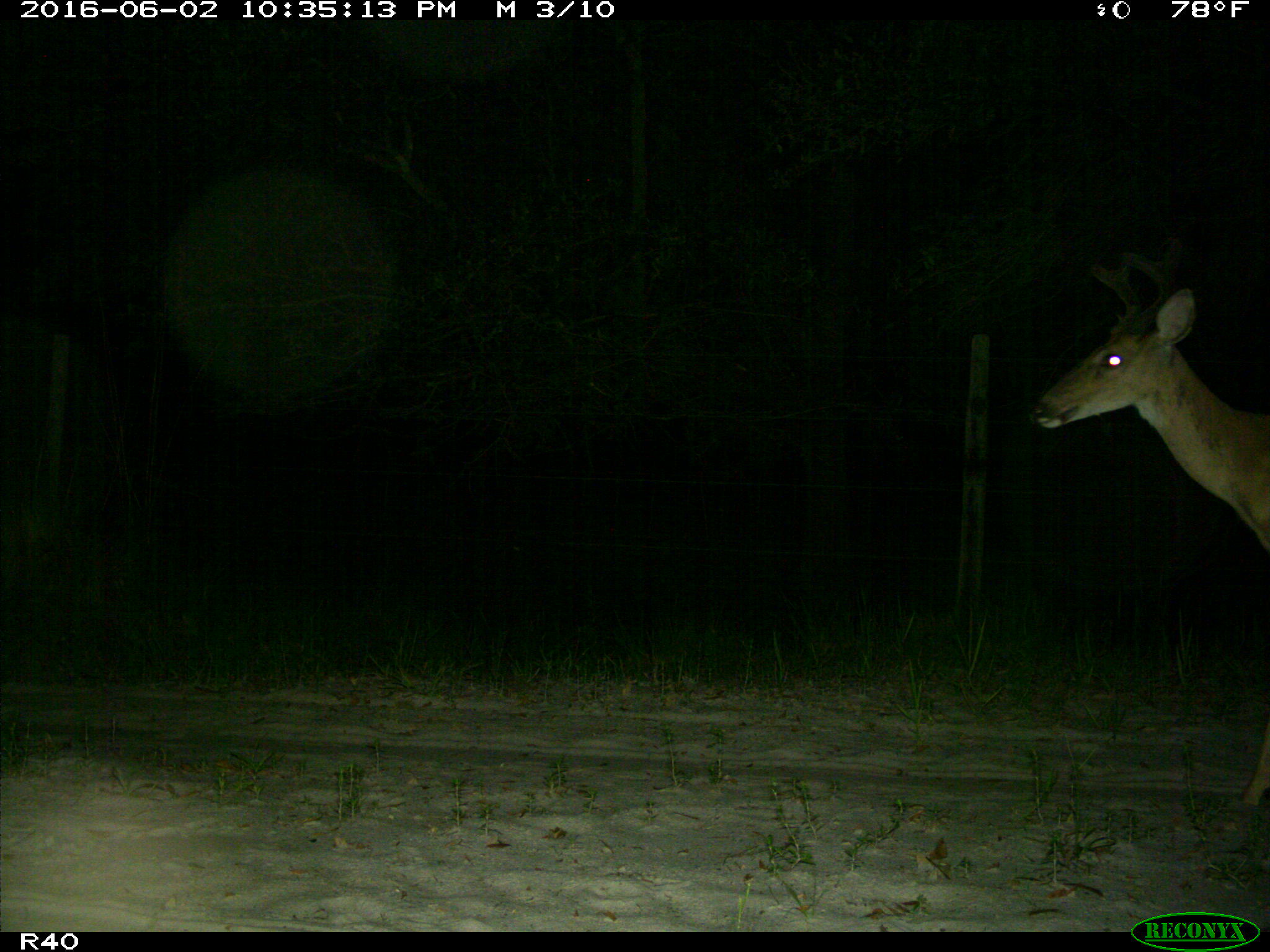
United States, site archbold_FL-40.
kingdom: Animalia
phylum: Chordata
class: Mammalia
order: Artiodactyla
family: Cervidae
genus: Odocoileus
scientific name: Odocoileus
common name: deer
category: unidentified deer